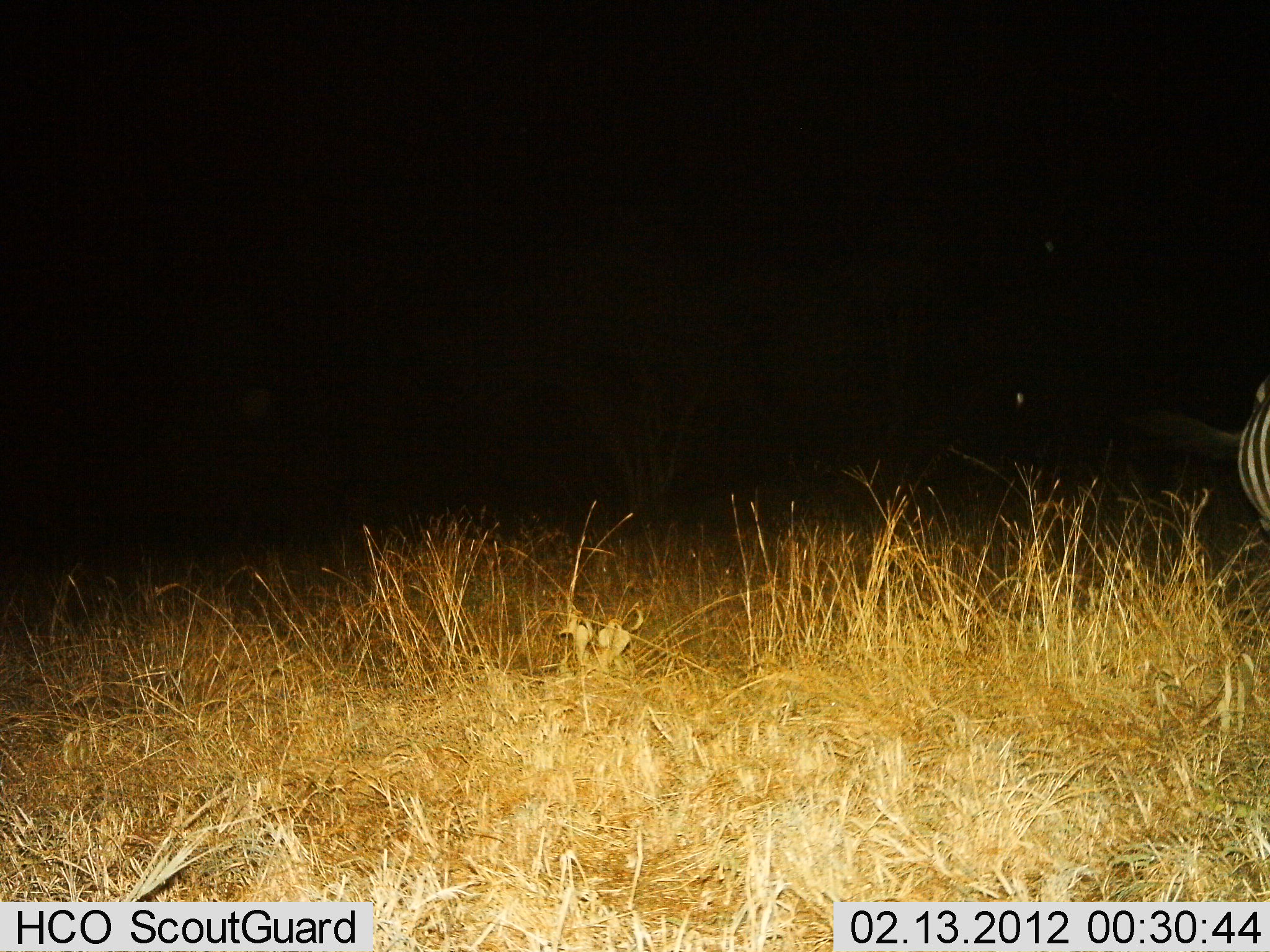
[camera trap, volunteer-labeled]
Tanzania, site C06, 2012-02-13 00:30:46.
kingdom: Animalia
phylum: Chordata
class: Mammalia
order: Perissodactyla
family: Equidae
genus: Equus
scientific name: Equus quagga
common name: plains zebra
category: zebra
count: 1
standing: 79%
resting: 0%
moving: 26%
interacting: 0%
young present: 0%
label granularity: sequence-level